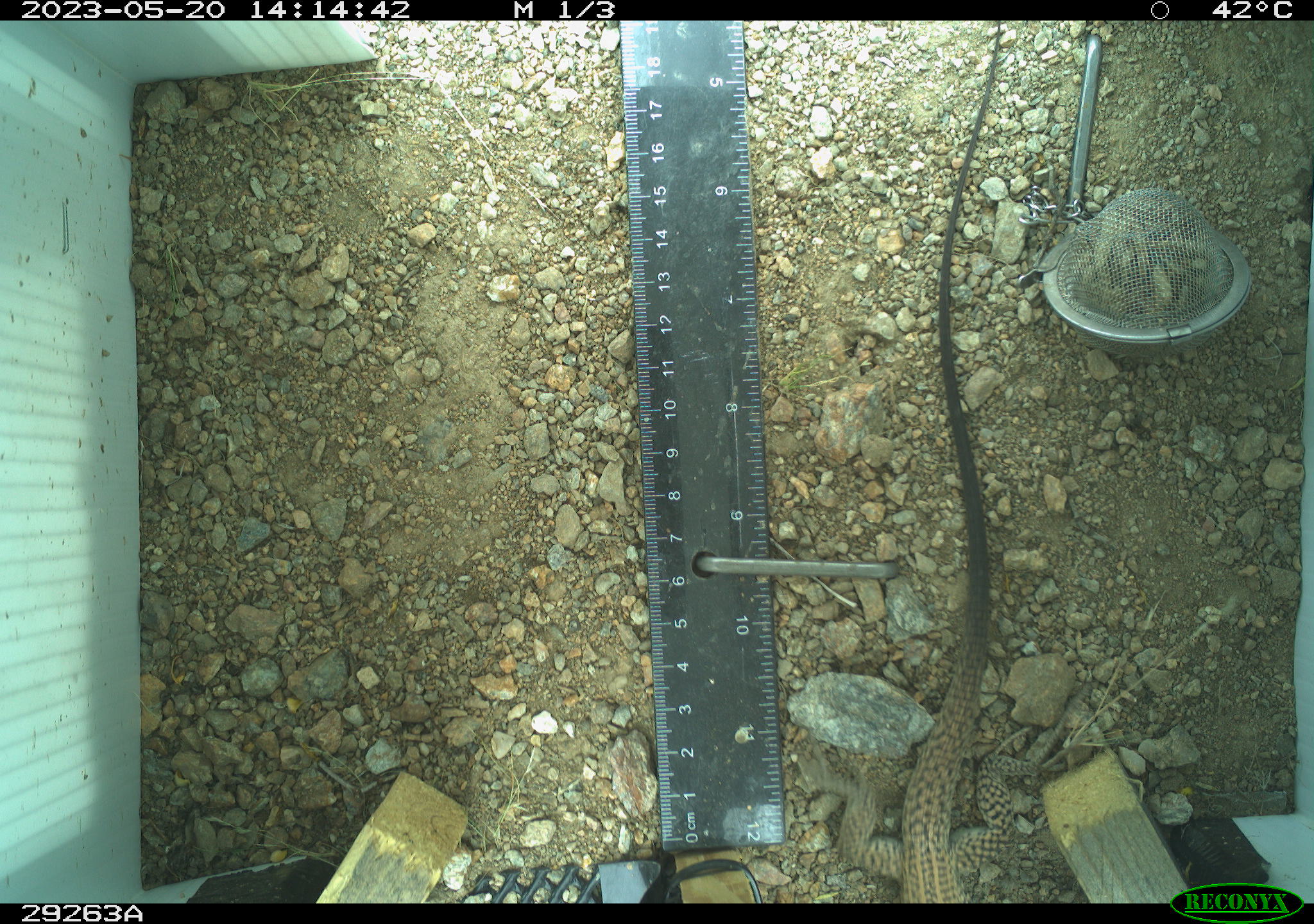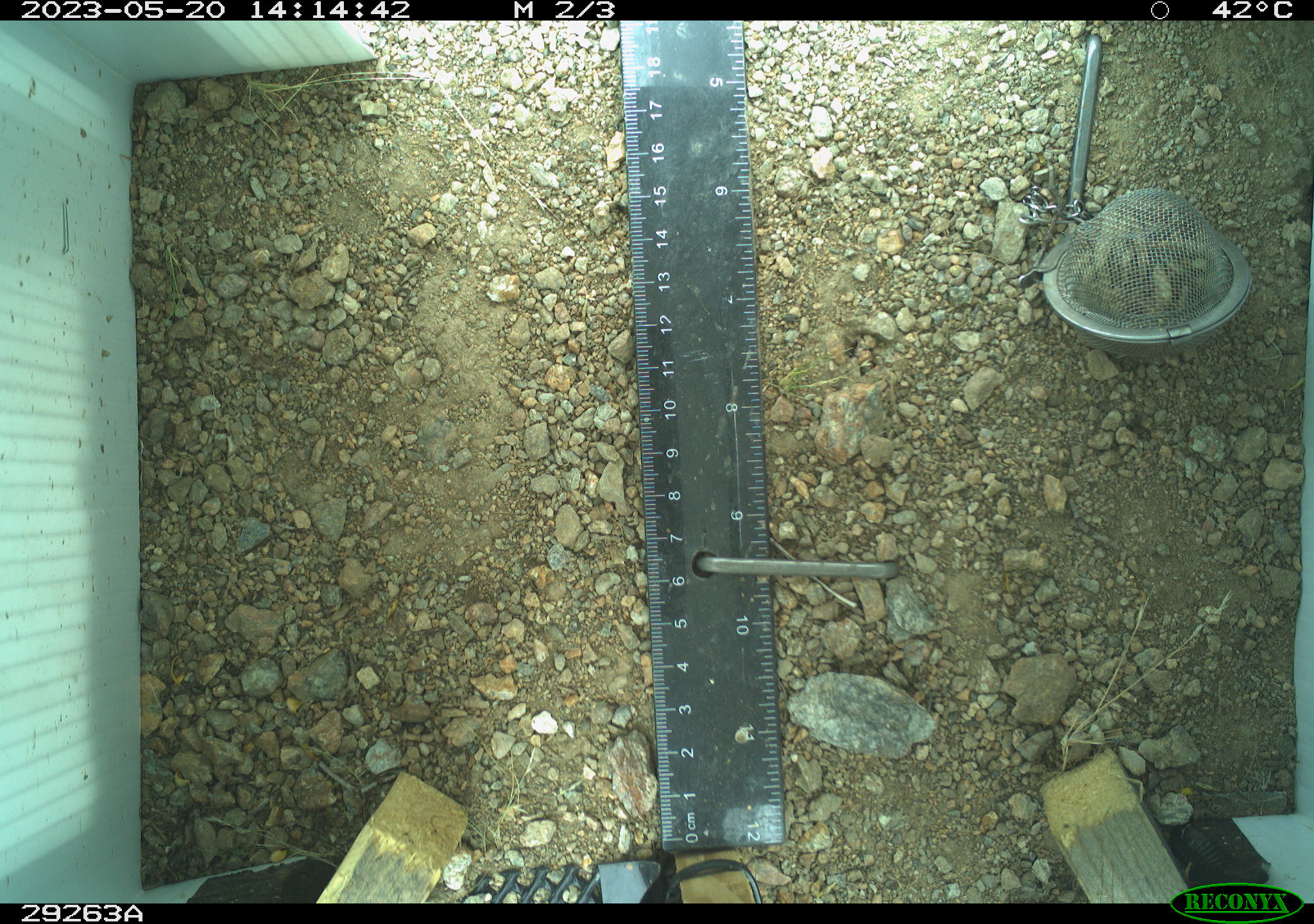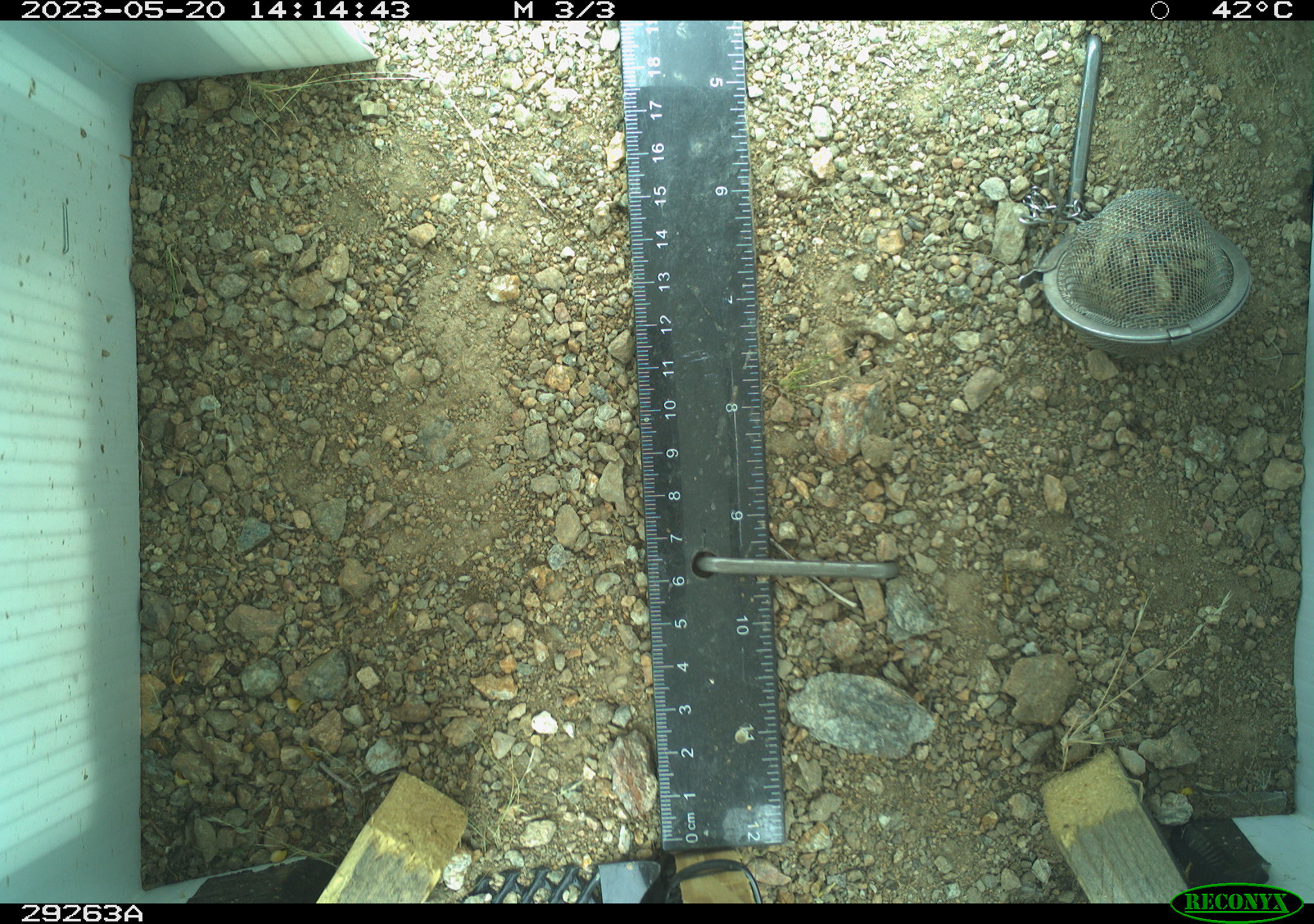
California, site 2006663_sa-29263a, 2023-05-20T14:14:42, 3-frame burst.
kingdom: Animalia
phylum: Chordata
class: Reptilia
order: Squamata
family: Teiidae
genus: Aspidoscelis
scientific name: Aspidoscelis tigris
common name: western whiptail